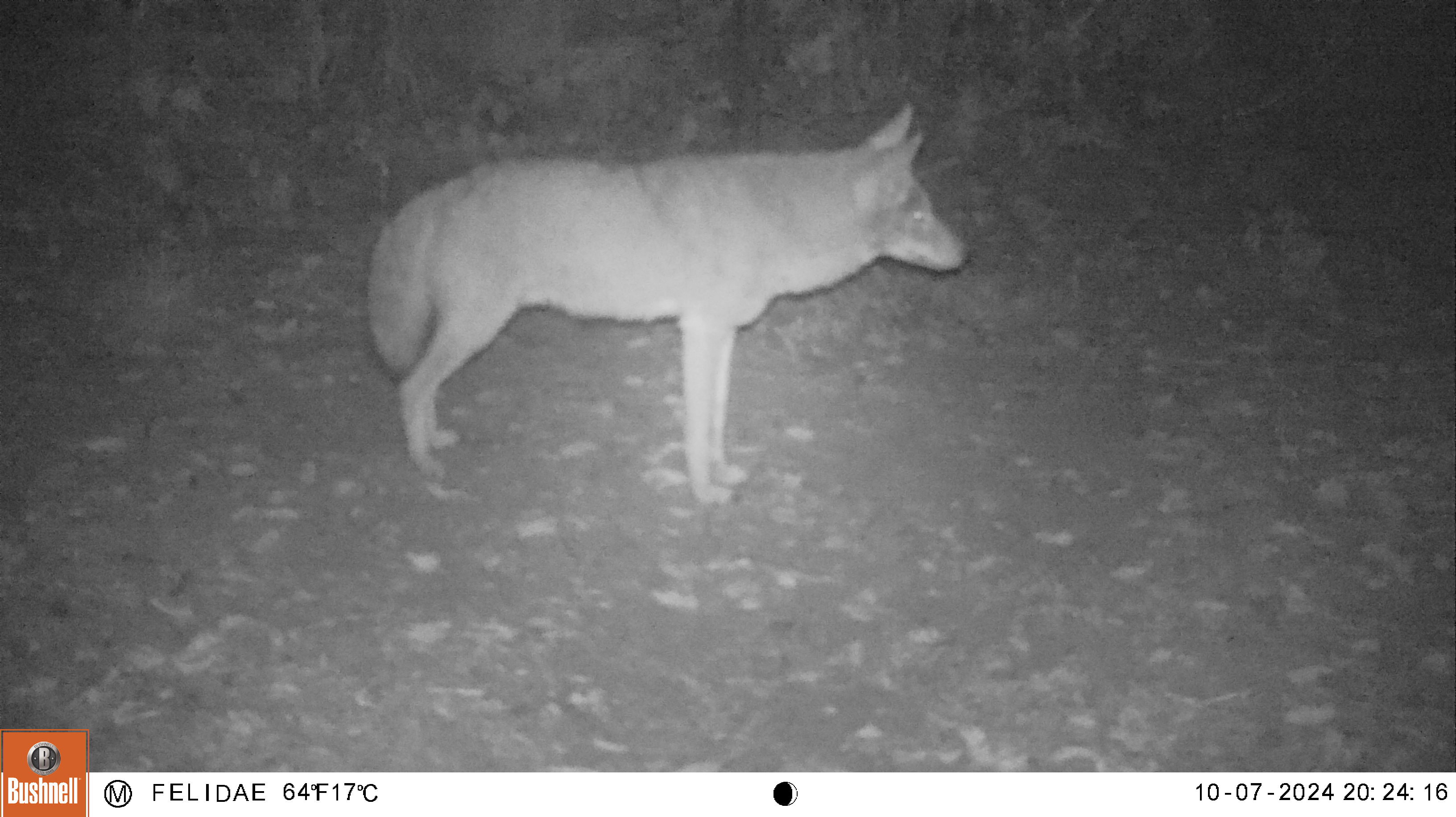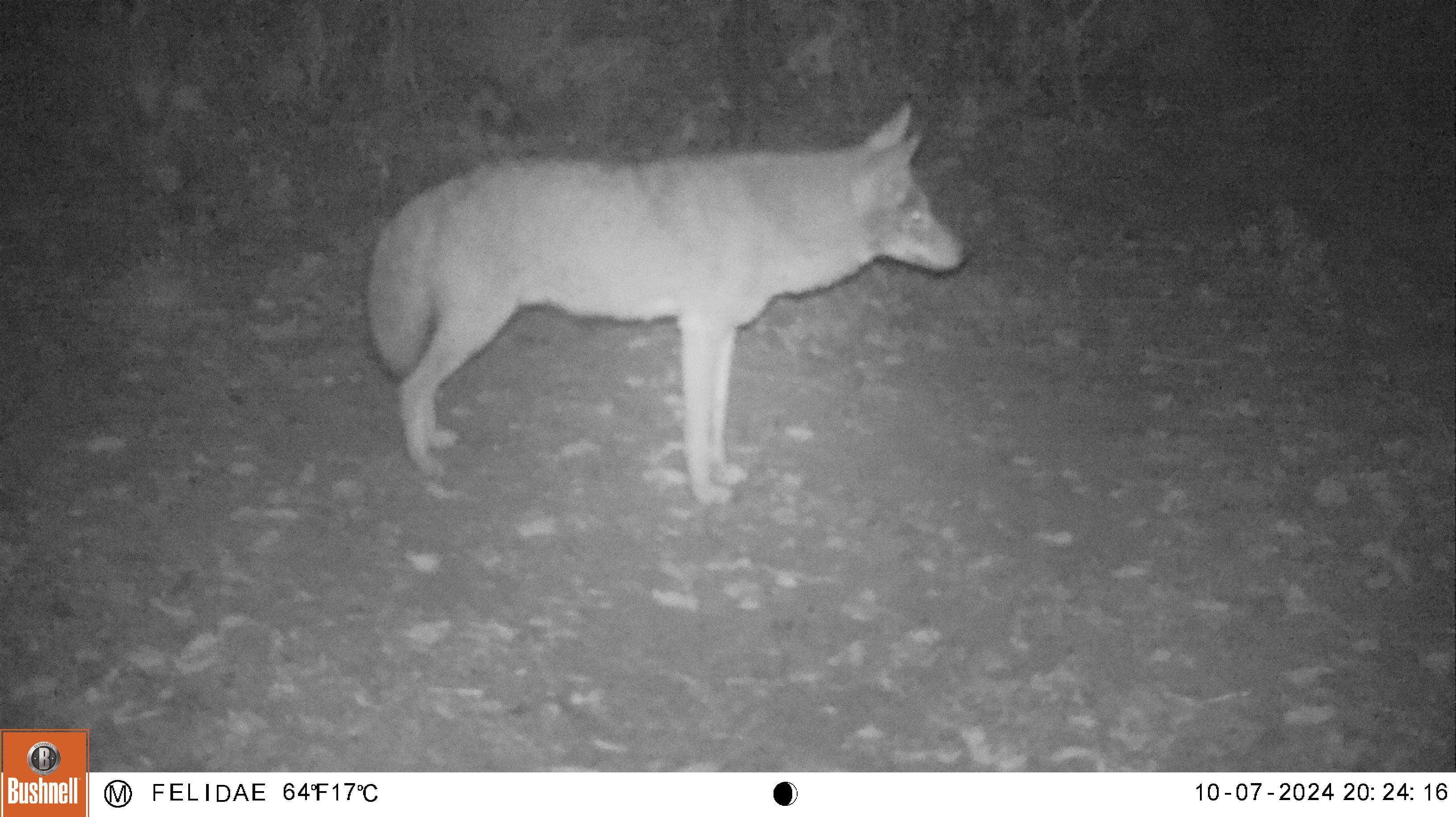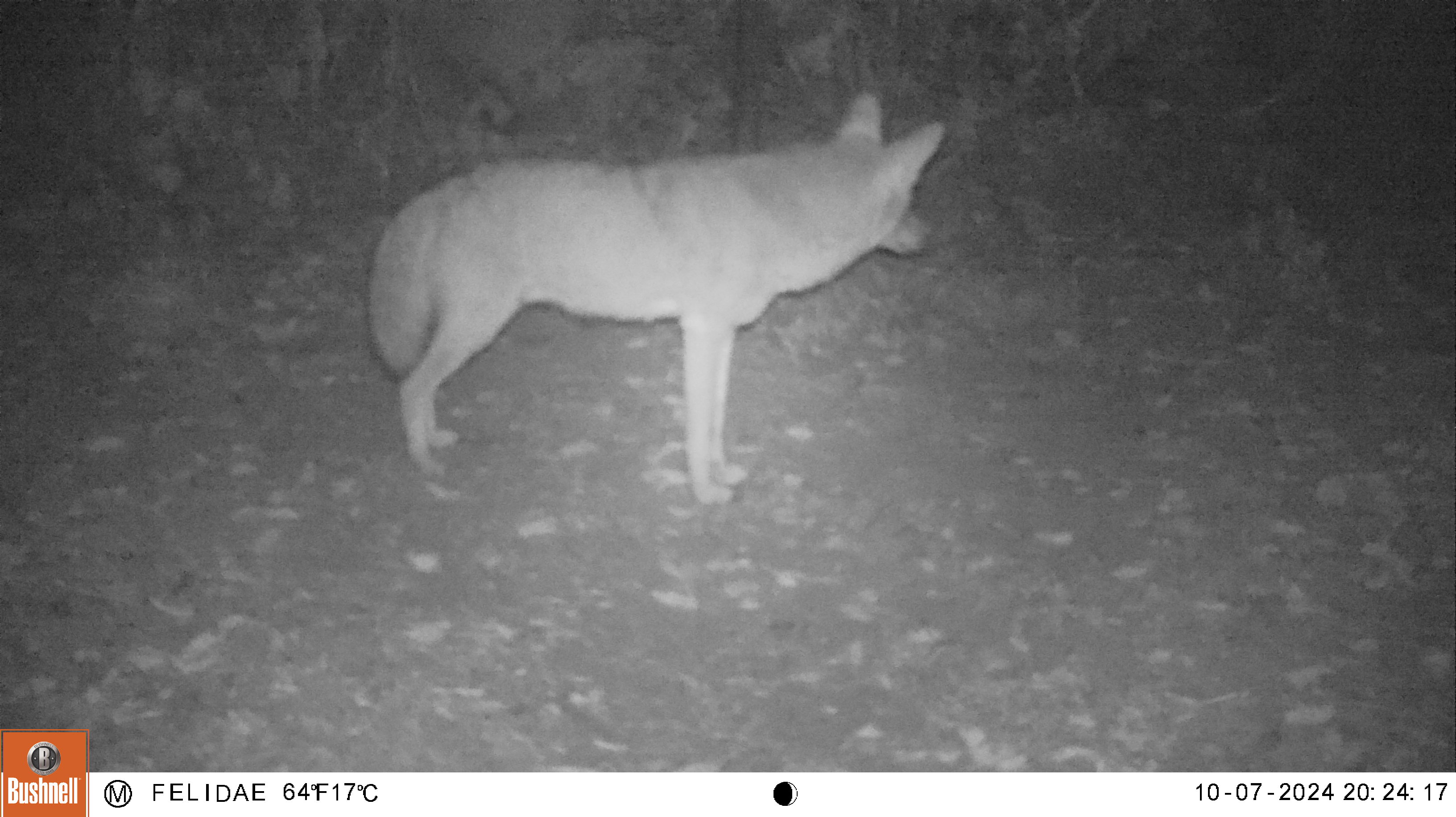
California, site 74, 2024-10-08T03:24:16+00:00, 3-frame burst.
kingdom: Animalia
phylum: Chordata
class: Mammalia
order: Carnivora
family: Canidae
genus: Canis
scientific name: Canis latrans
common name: coyote